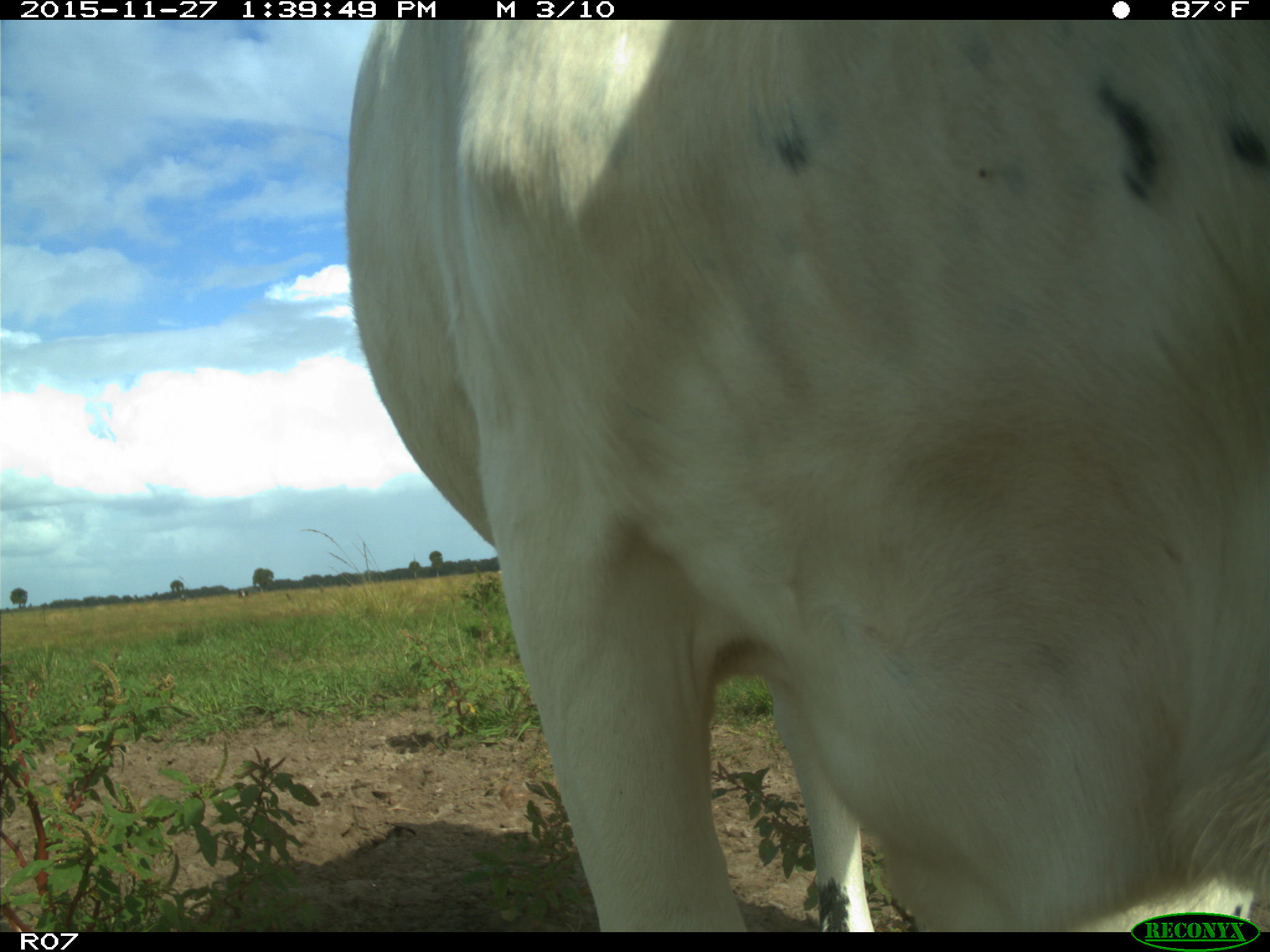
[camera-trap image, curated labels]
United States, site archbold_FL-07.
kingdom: Animalia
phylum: Chordata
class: Mammalia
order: Artiodactyla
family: Bovidae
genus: Bos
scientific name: Bos taurus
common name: domestic cow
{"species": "Bos taurus (domestic cow)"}